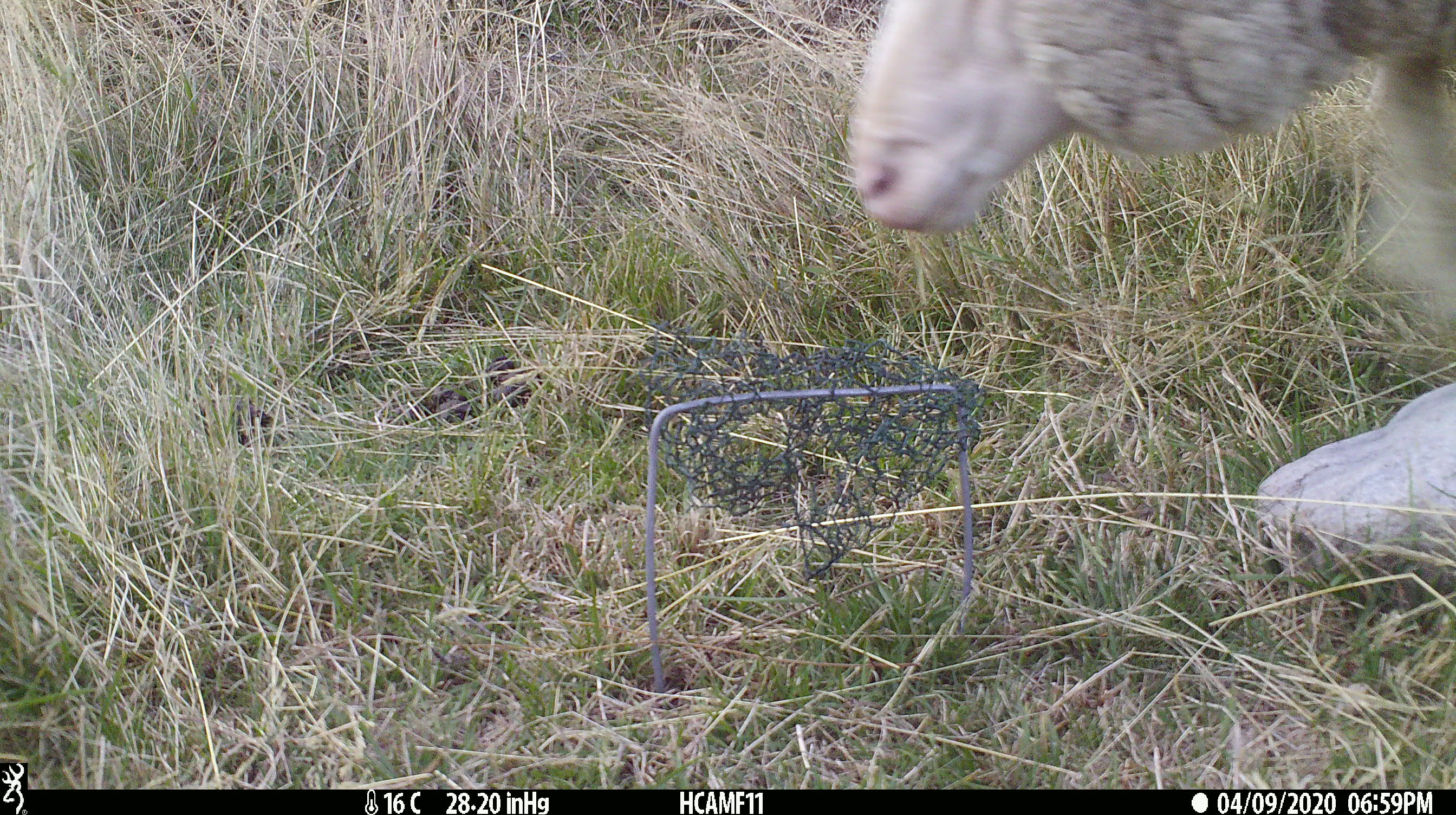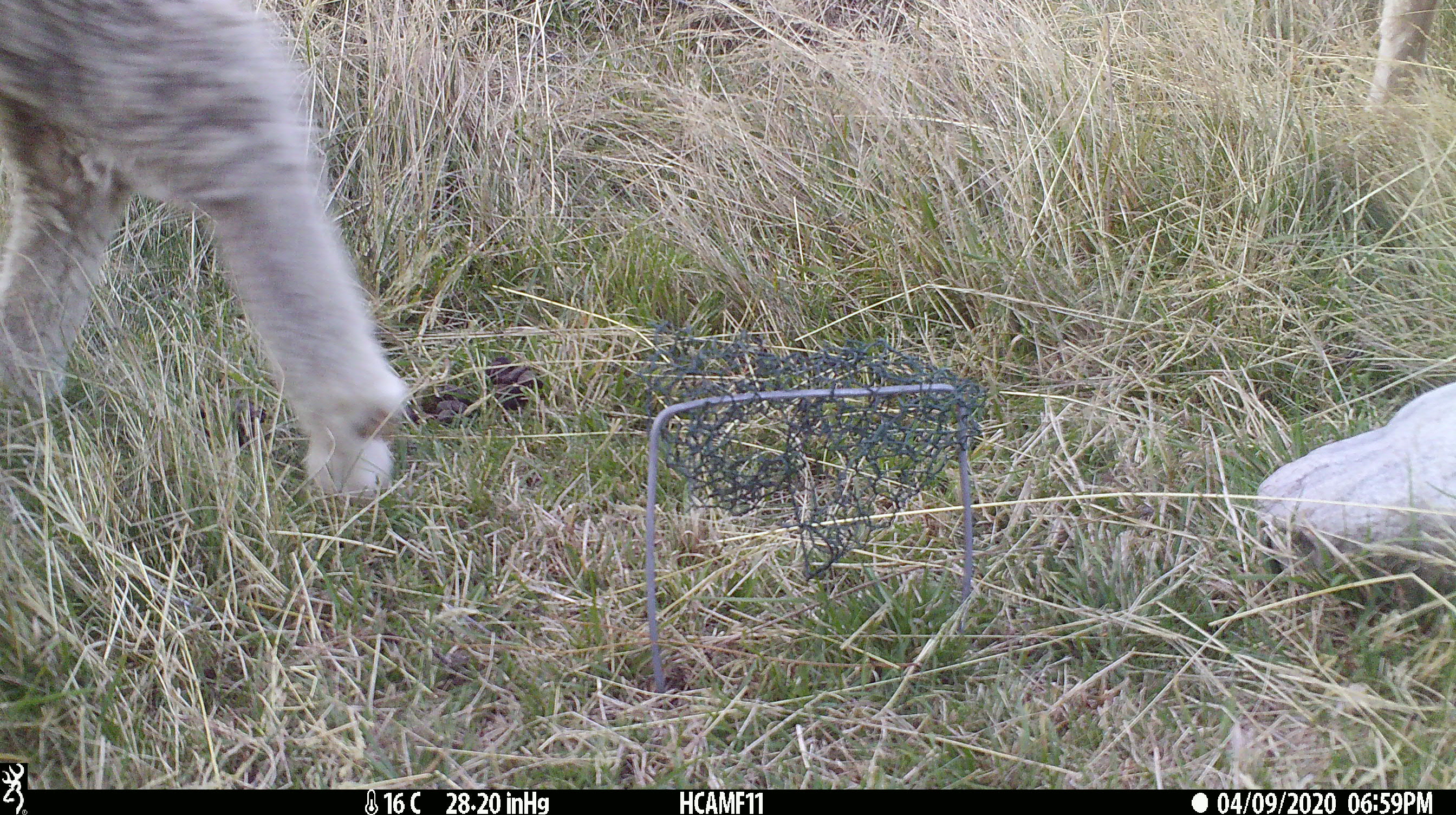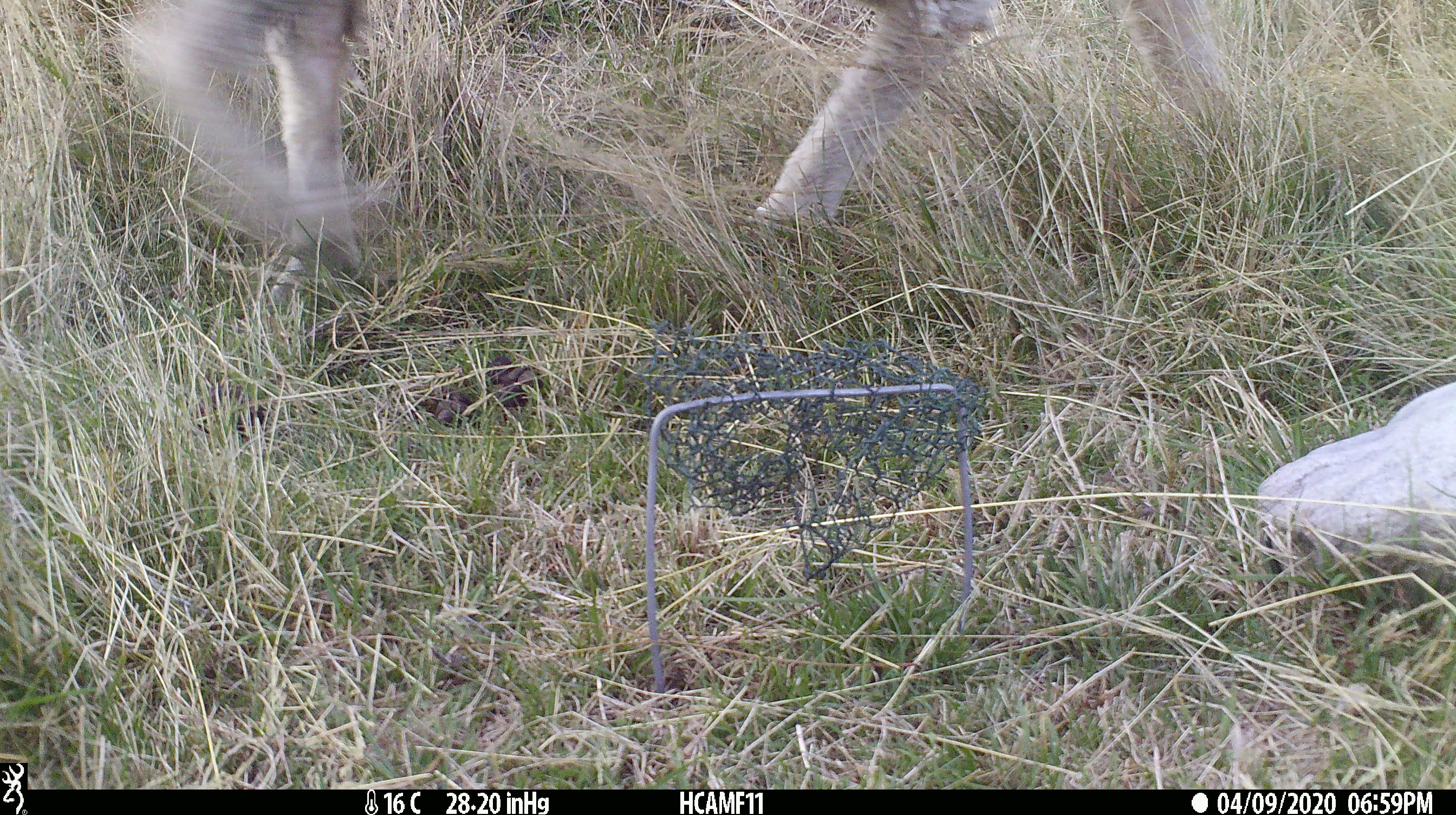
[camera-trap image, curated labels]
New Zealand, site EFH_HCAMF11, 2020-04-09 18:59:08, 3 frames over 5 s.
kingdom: Animalia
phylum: Chordata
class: Mammalia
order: Artiodactyla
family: Bovidae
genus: Ovis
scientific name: Ovis aries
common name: domestic sheep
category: sheep